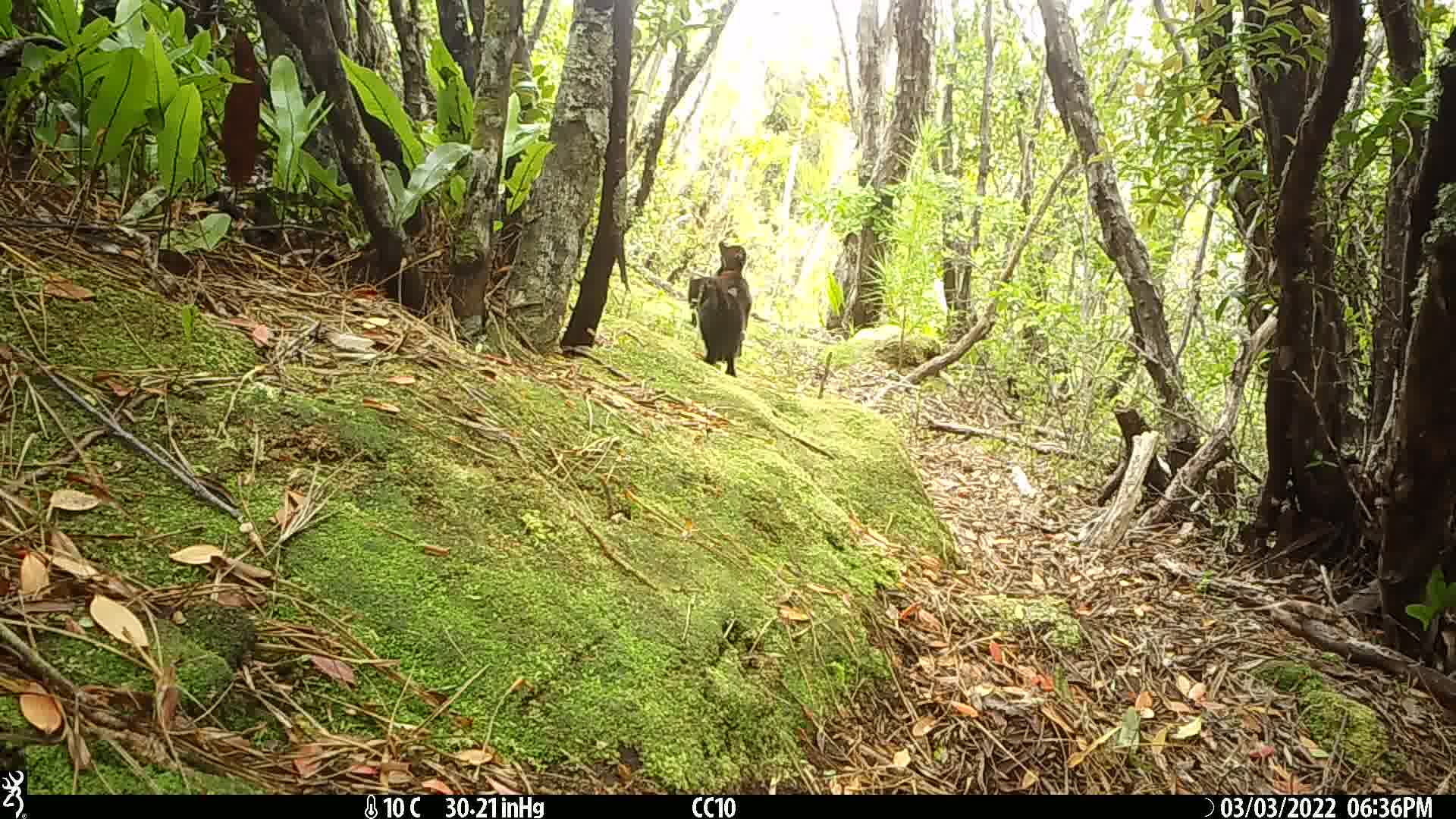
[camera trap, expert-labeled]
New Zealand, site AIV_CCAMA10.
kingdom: Animalia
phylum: Chordata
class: Mammalia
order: Carnivora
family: Felidae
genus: Felis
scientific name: Felis catus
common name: domestic cat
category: cat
Cat (domestic cat) (Felis catus).